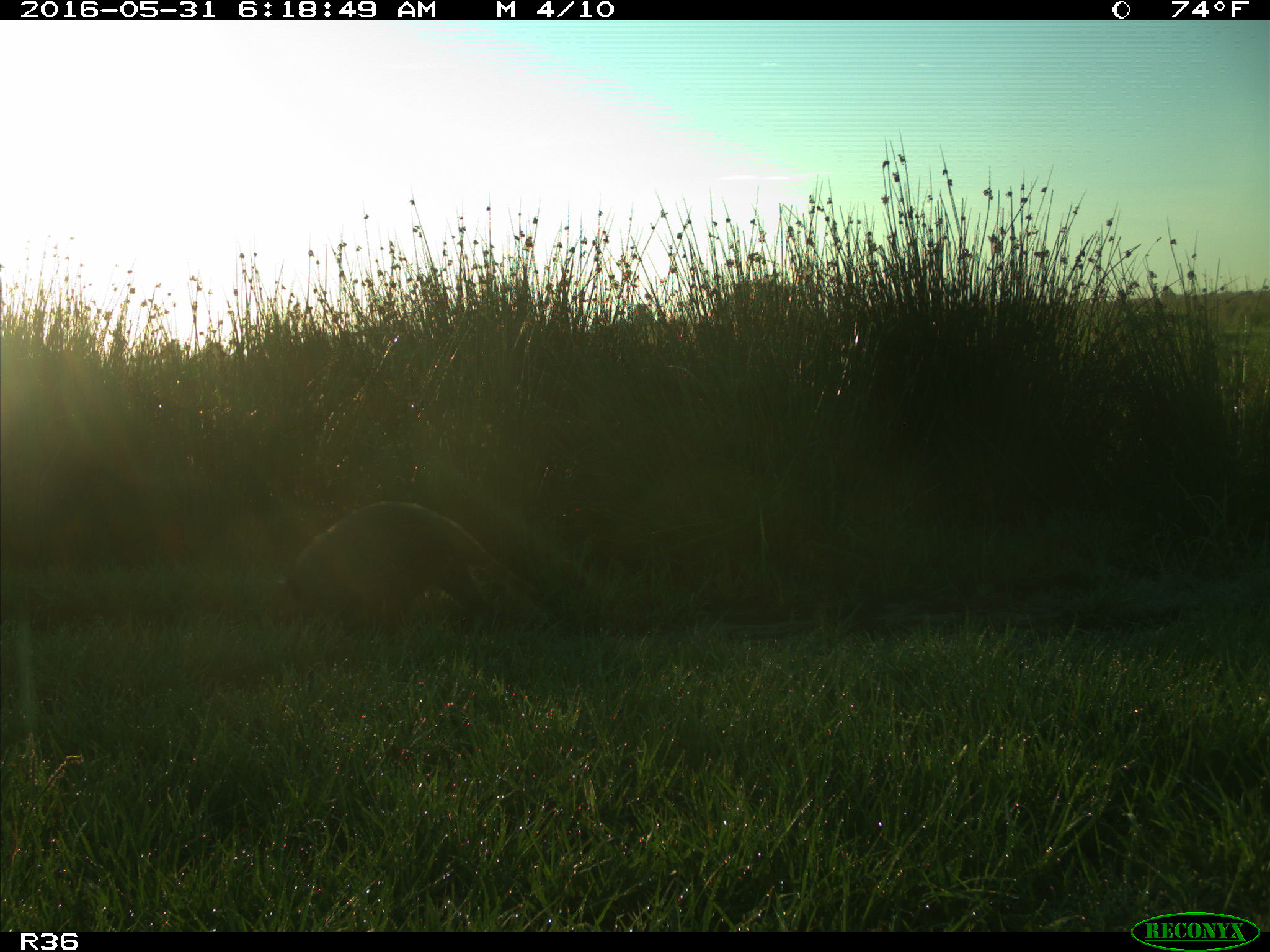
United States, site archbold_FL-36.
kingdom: Animalia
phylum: Chordata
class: Mammalia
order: Carnivora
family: Procyonidae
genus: Procyon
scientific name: Procyon lotor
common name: common raccoon